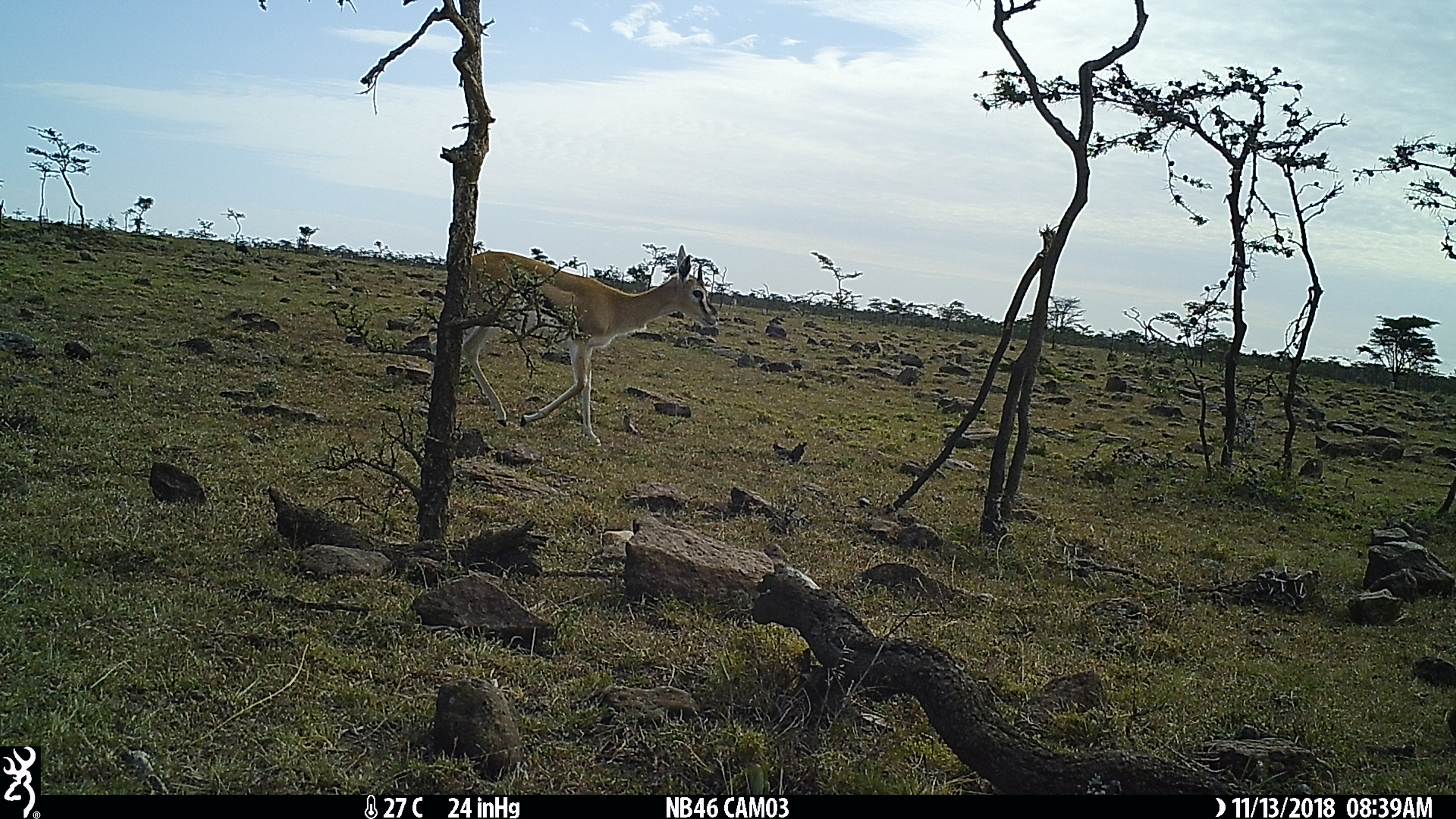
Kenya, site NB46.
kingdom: Animalia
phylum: Chordata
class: Mammalia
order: Artiodactyla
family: Bovidae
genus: Eudorcas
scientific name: Eudorcas thomsonii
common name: thomon's gazelle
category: gazelle thomsons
Gazelle thomsons (thomon's gazelle) (Eudorcas thomsonii).